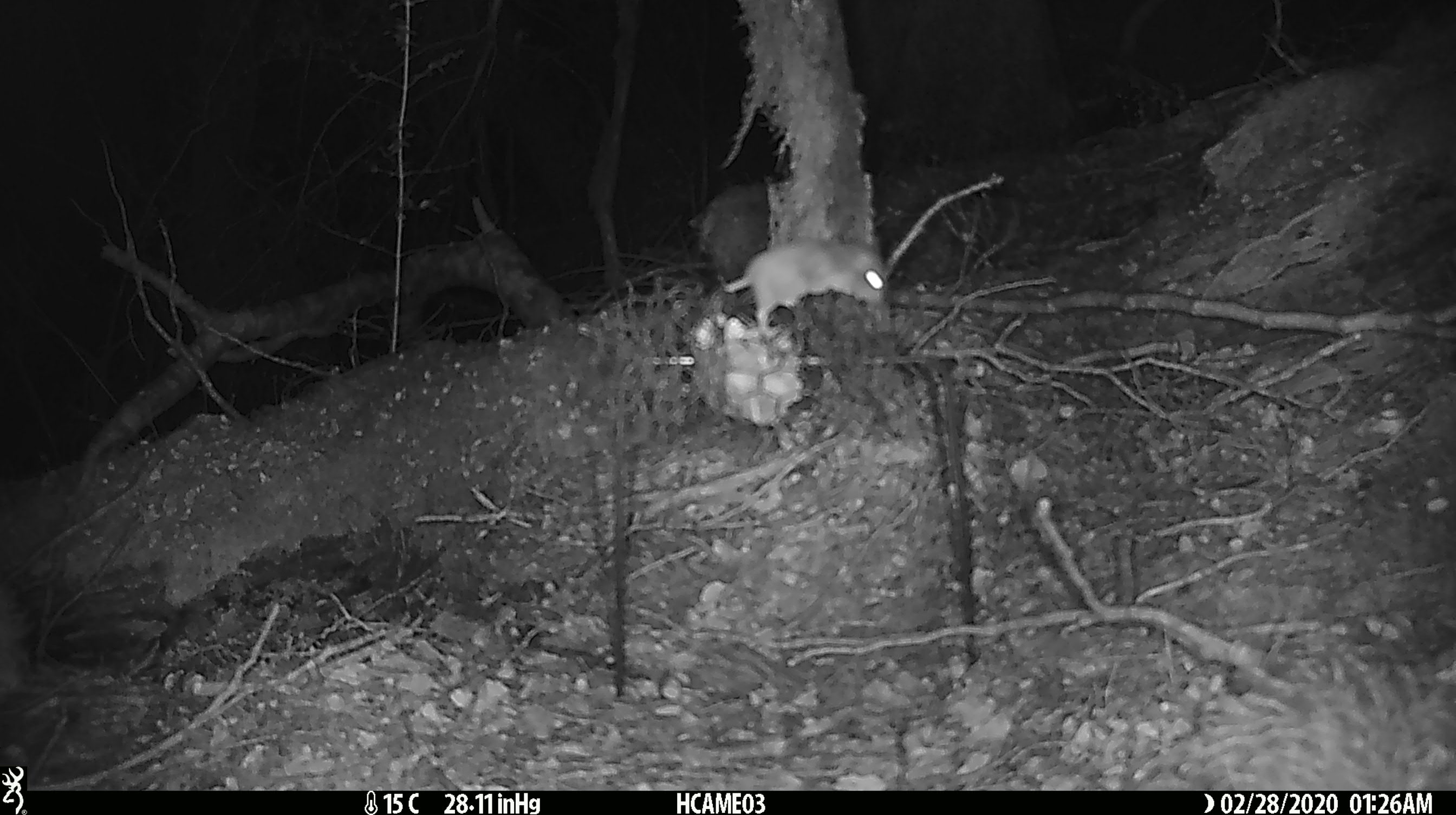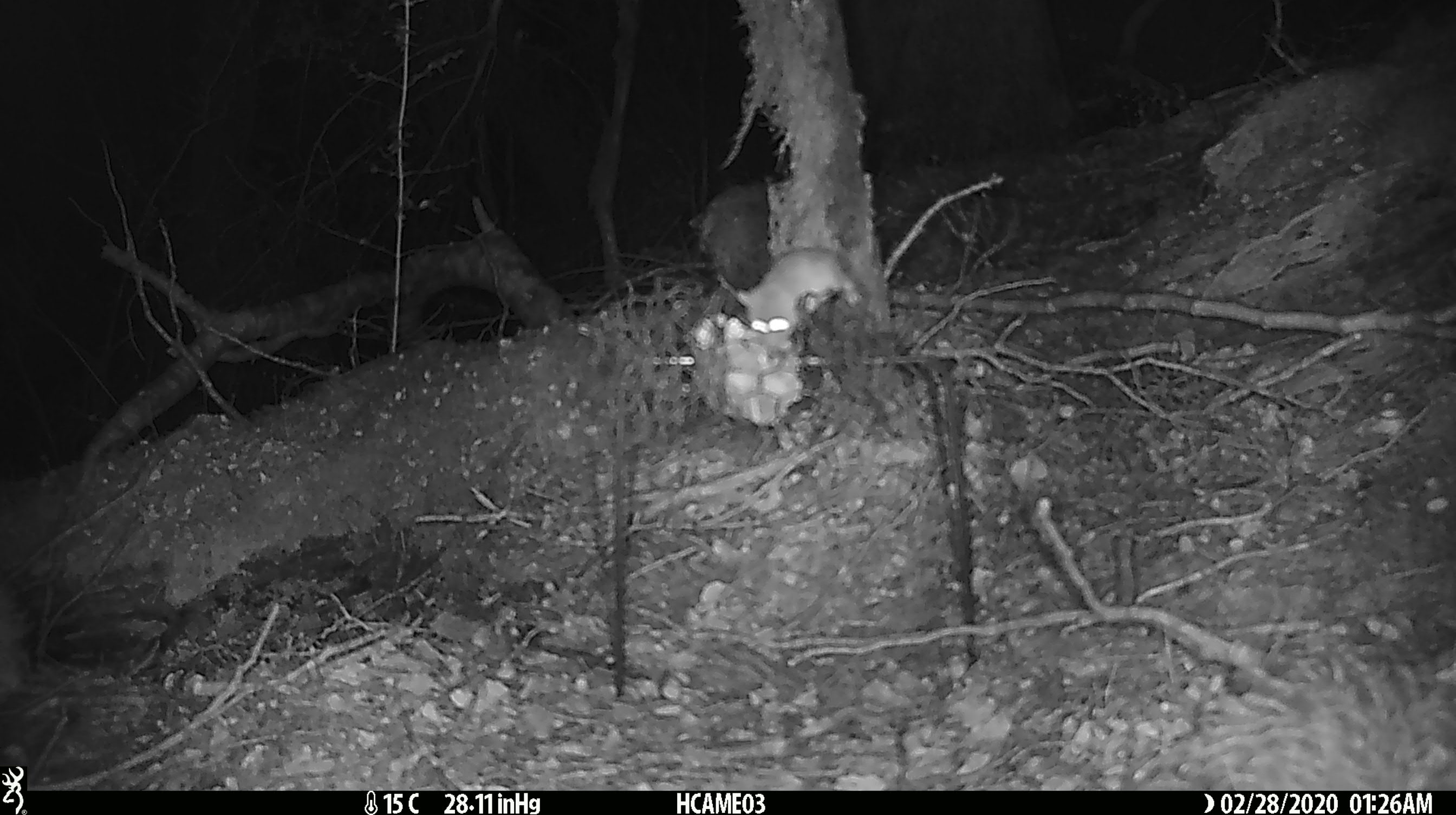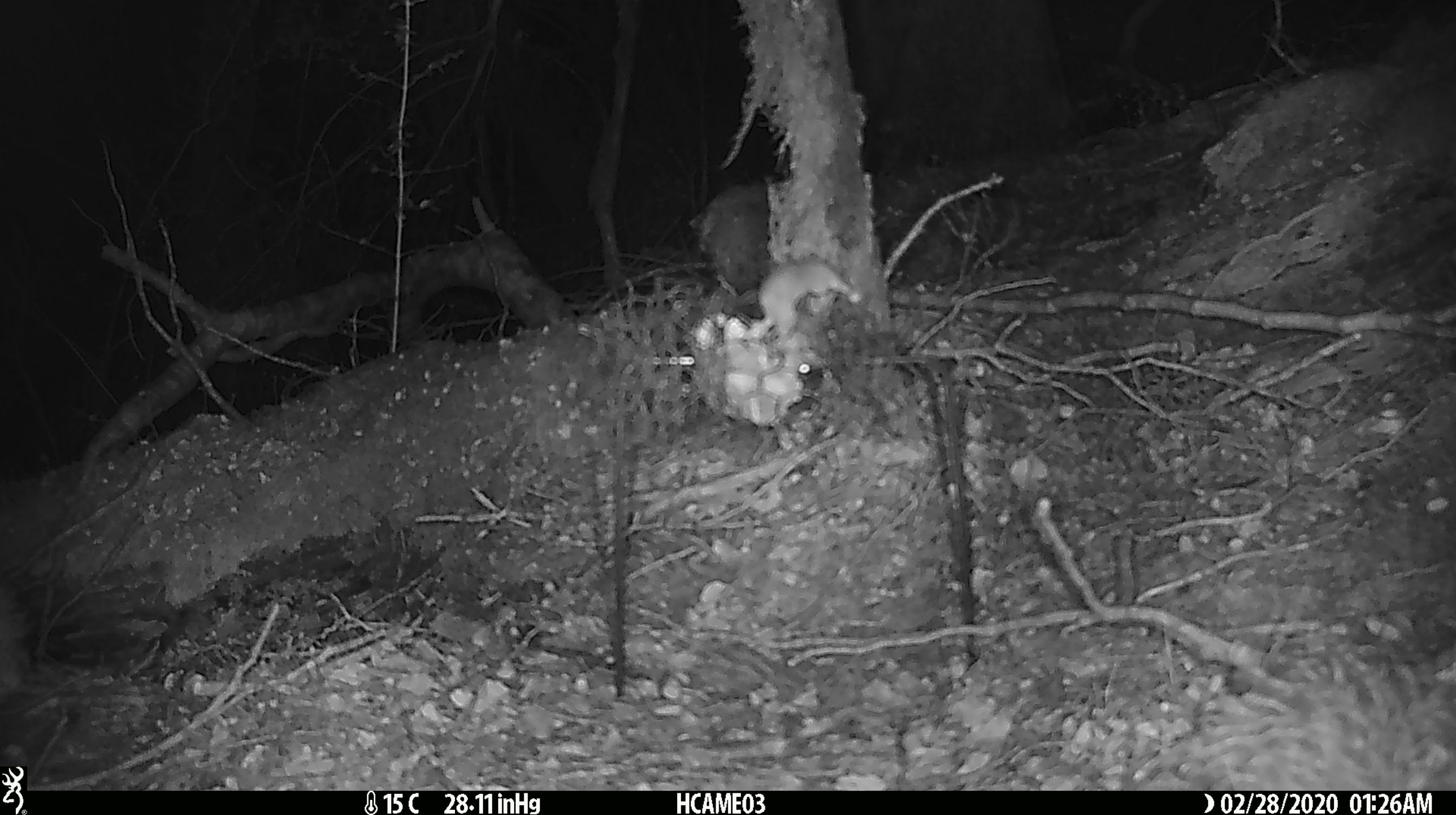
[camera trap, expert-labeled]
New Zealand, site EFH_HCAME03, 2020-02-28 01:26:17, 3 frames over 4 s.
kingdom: Animalia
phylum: Chordata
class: Mammalia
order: Rodentia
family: Muridae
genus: Mus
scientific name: Mus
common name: mouse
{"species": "mouse (Mus)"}